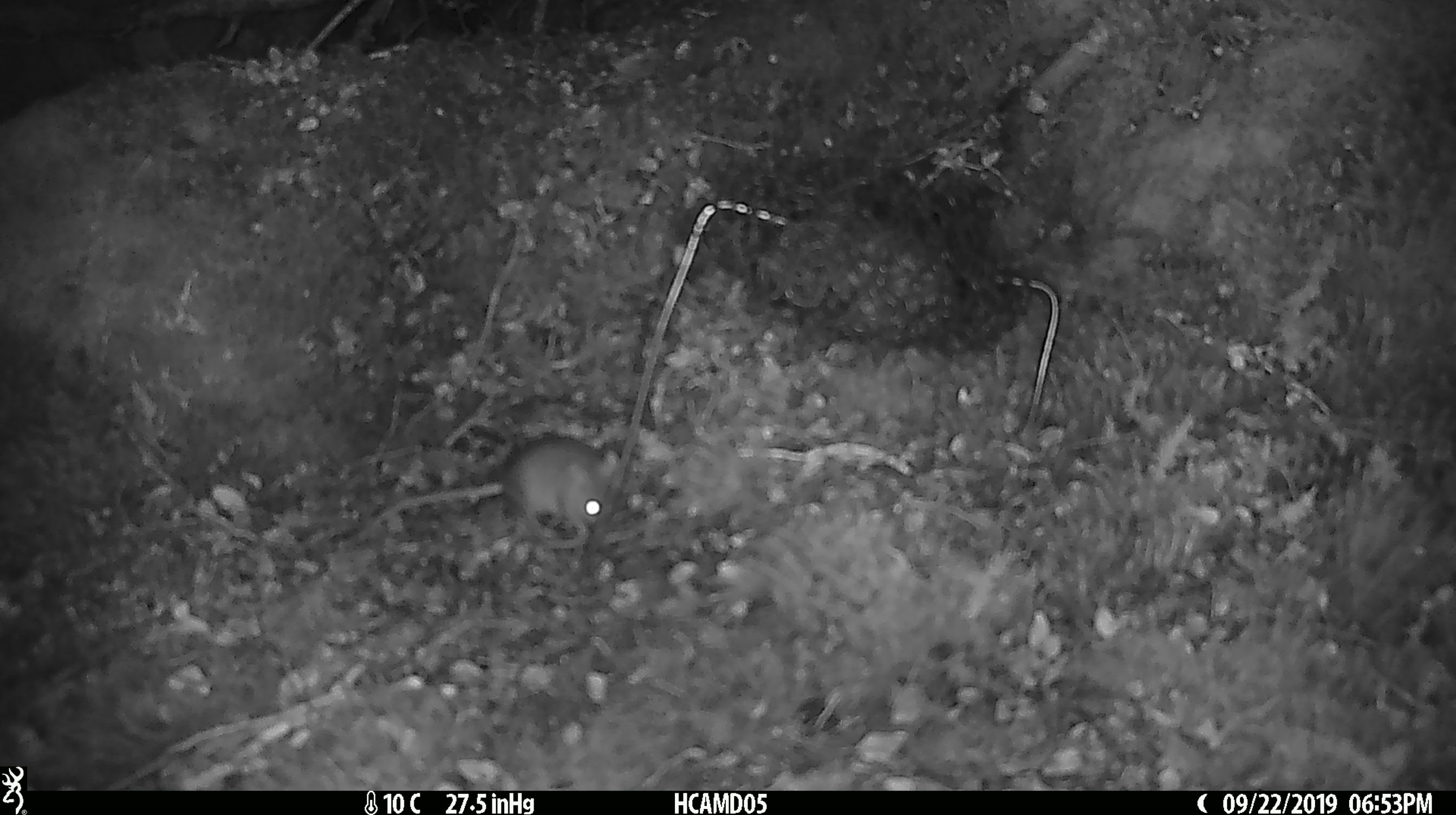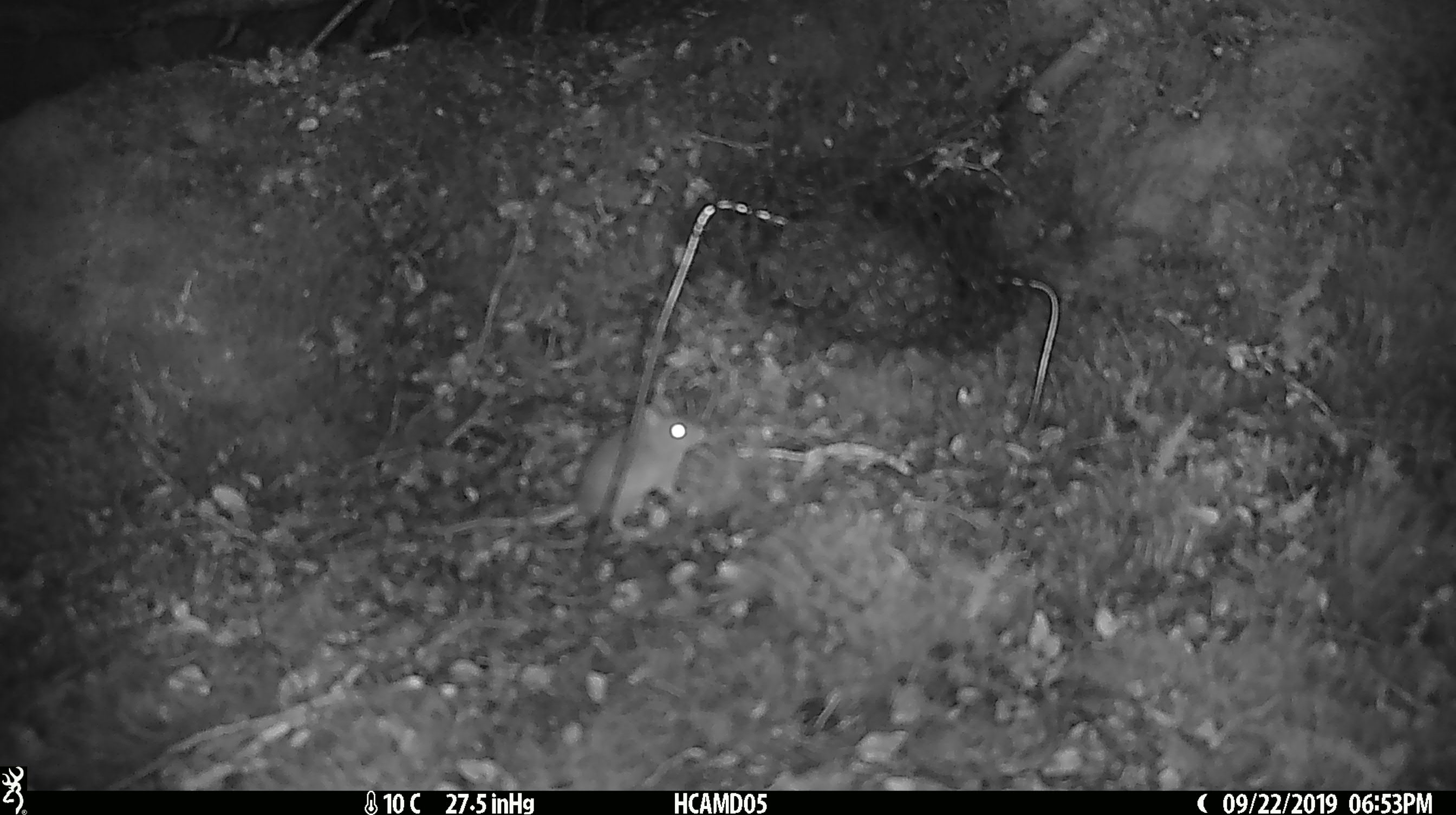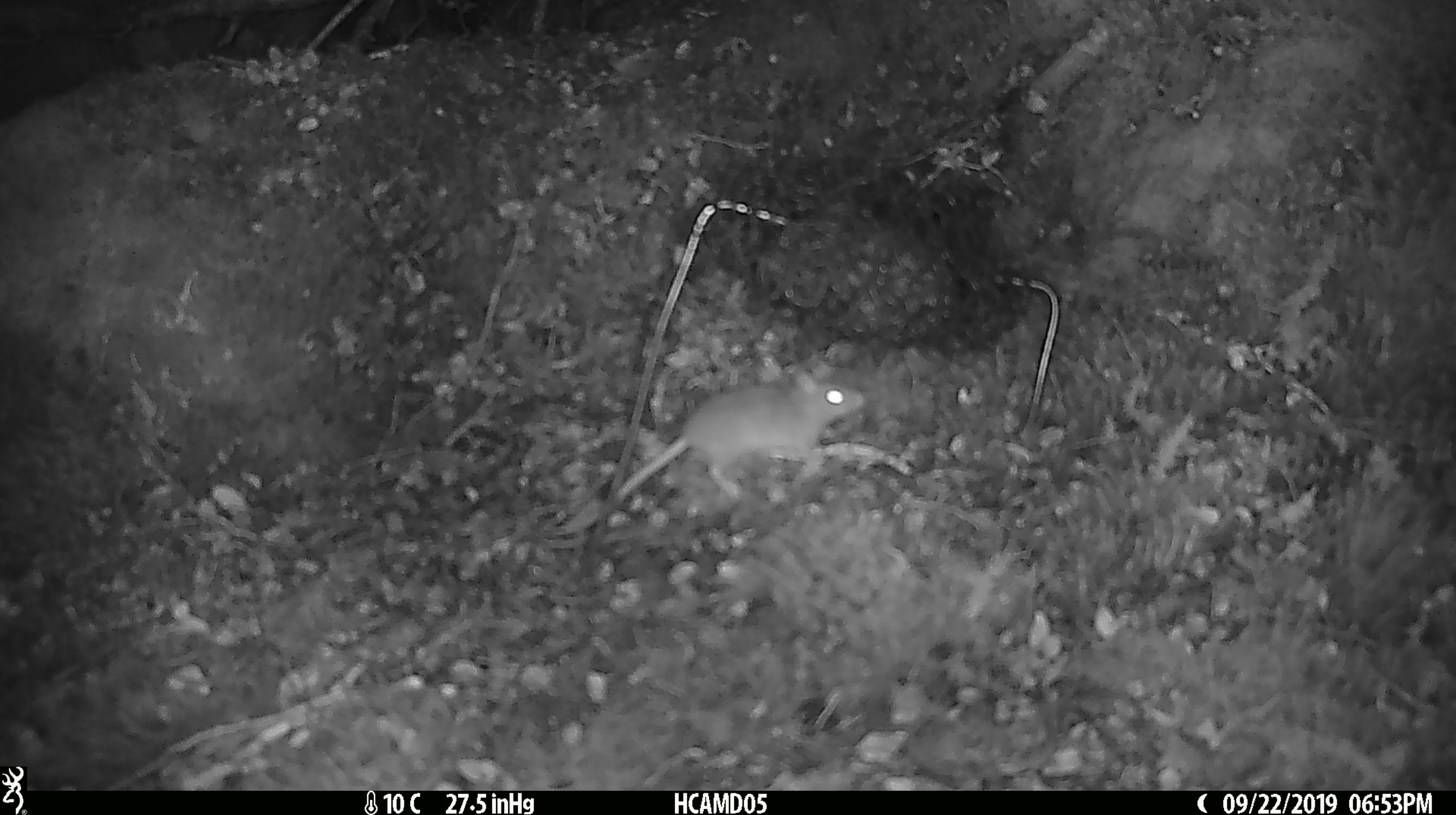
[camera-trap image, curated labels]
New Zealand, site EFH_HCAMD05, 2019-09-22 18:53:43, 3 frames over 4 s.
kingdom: Animalia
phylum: Chordata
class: Mammalia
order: Rodentia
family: Muridae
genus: Mus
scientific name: Mus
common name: mouse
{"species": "mouse (Mus)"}